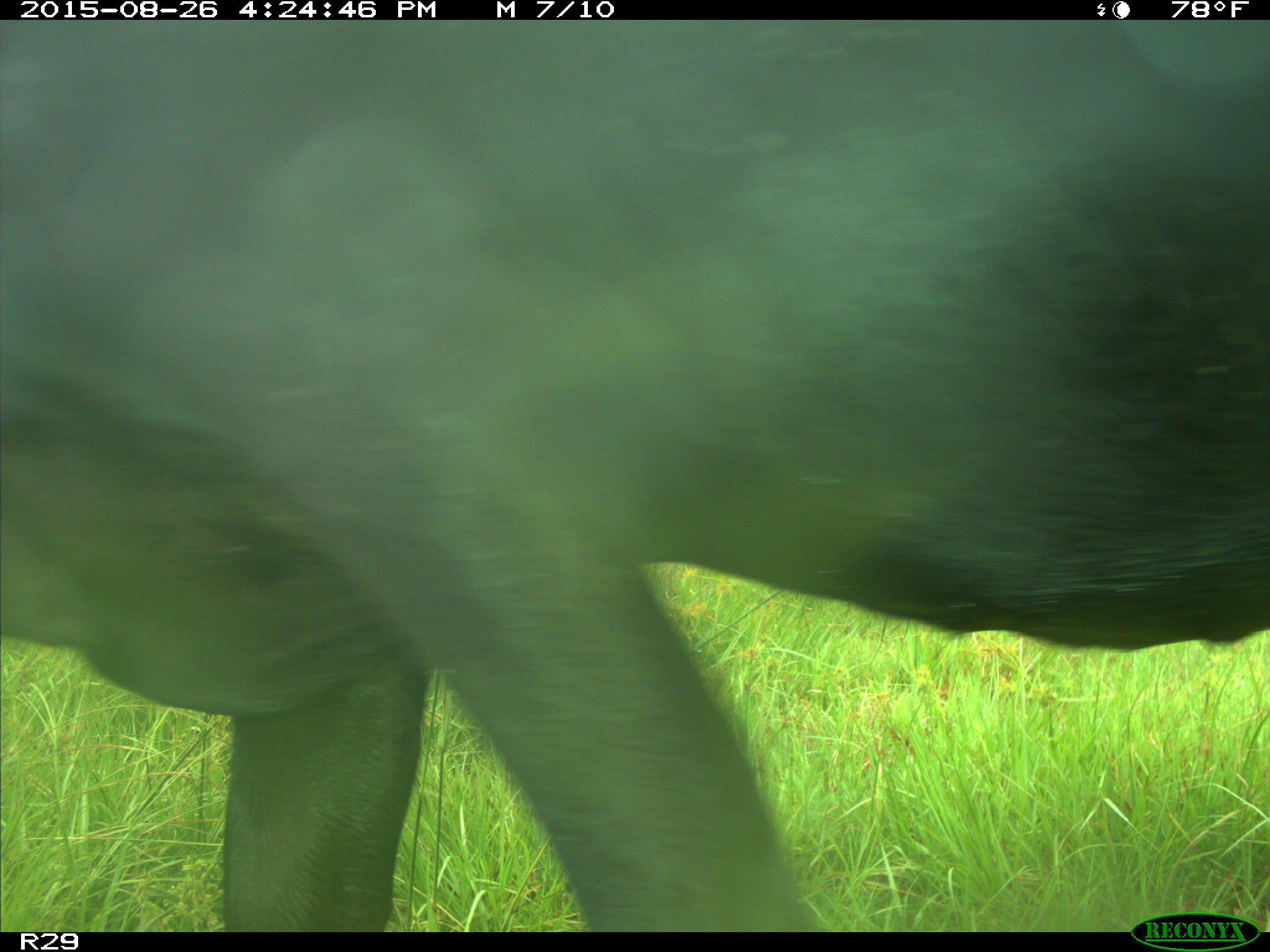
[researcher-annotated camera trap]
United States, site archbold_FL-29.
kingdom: Animalia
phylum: Chordata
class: Mammalia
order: Artiodactyla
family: Bovidae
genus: Bos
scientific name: Bos taurus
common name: domestic cow